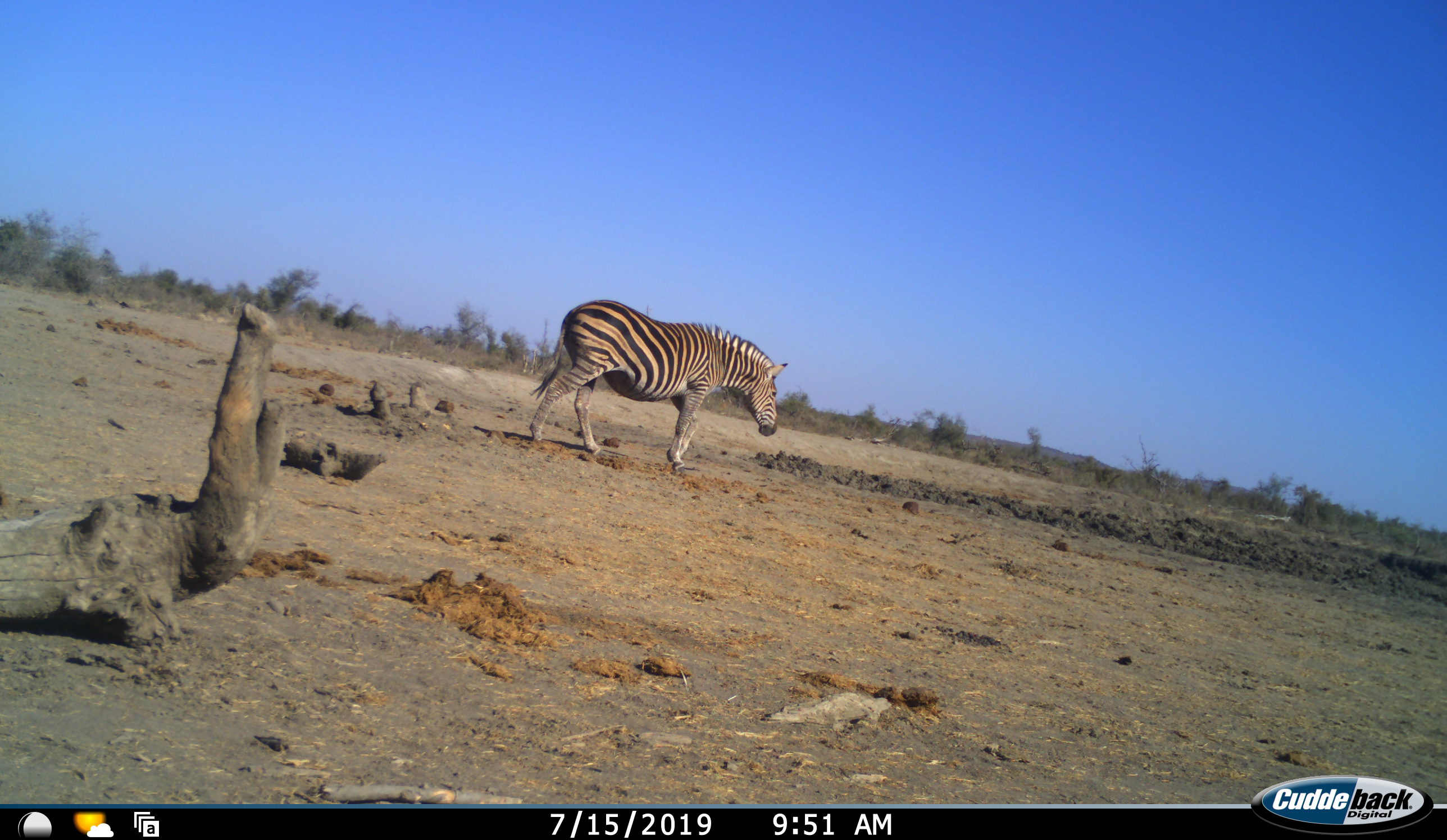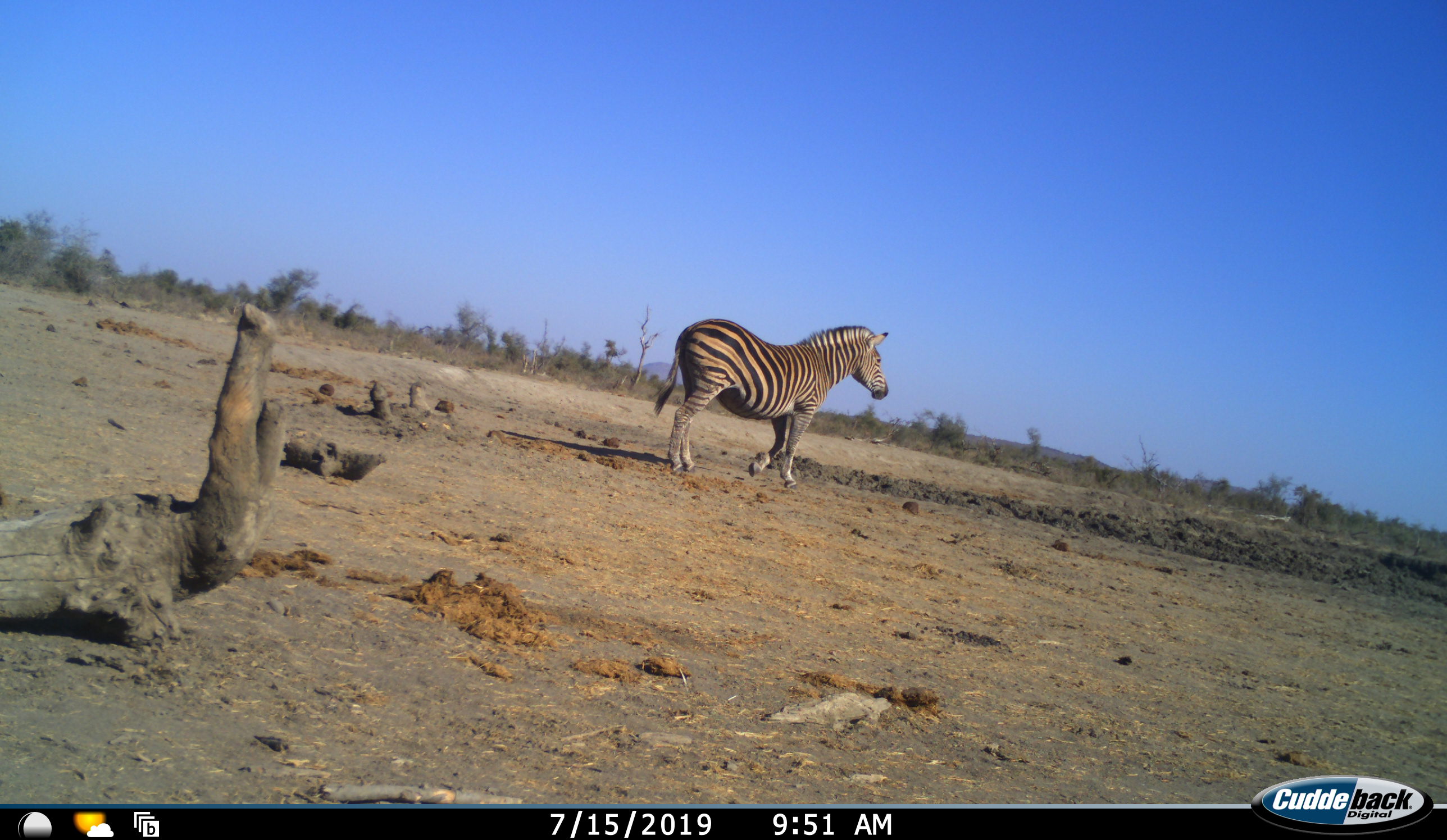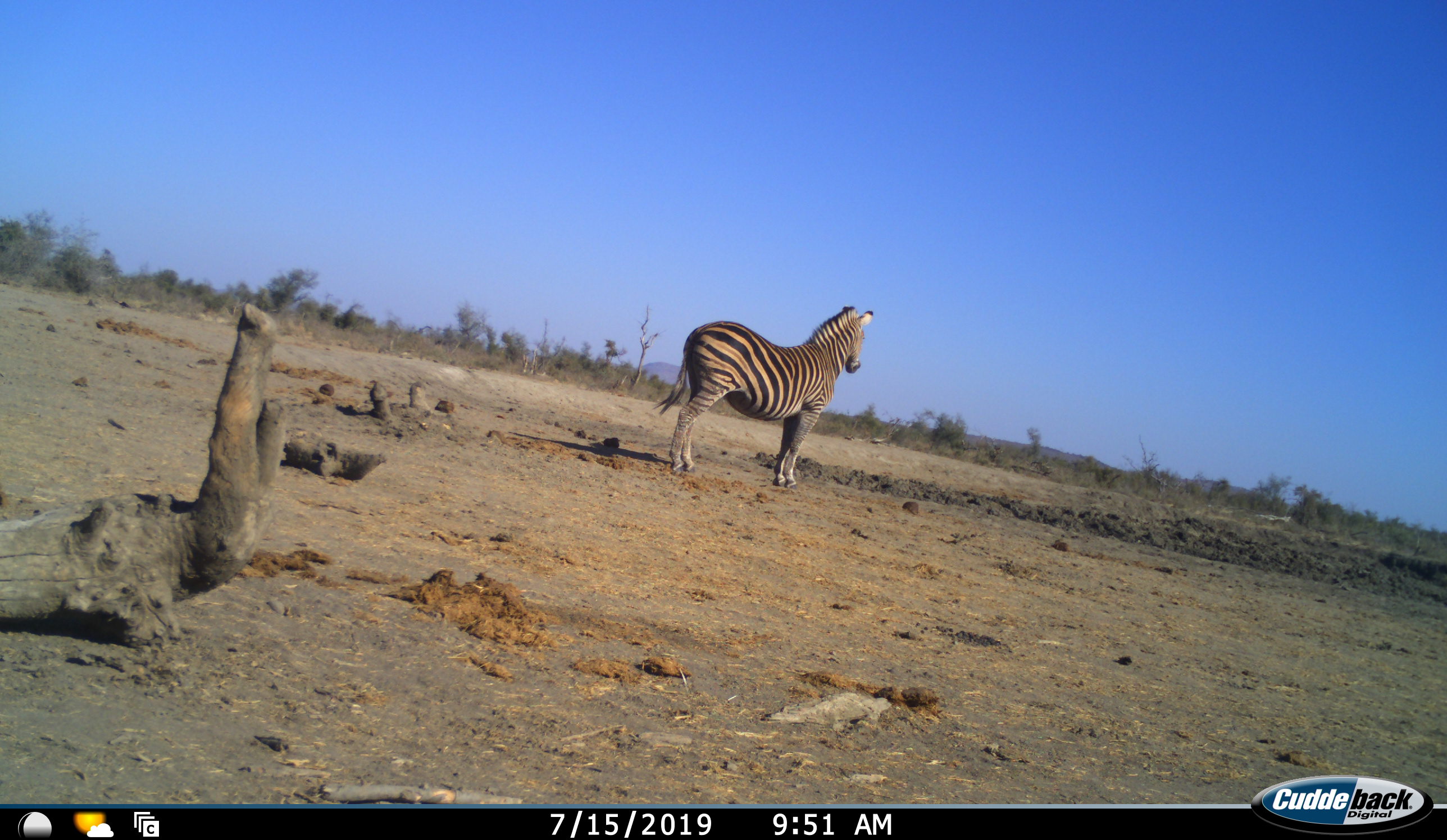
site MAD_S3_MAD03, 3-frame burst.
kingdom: Animalia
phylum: Chordata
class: Mammalia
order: Perissodactyla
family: Equidae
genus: Equus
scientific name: Equus quagga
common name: plains zebra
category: zebraplains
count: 1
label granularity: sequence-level